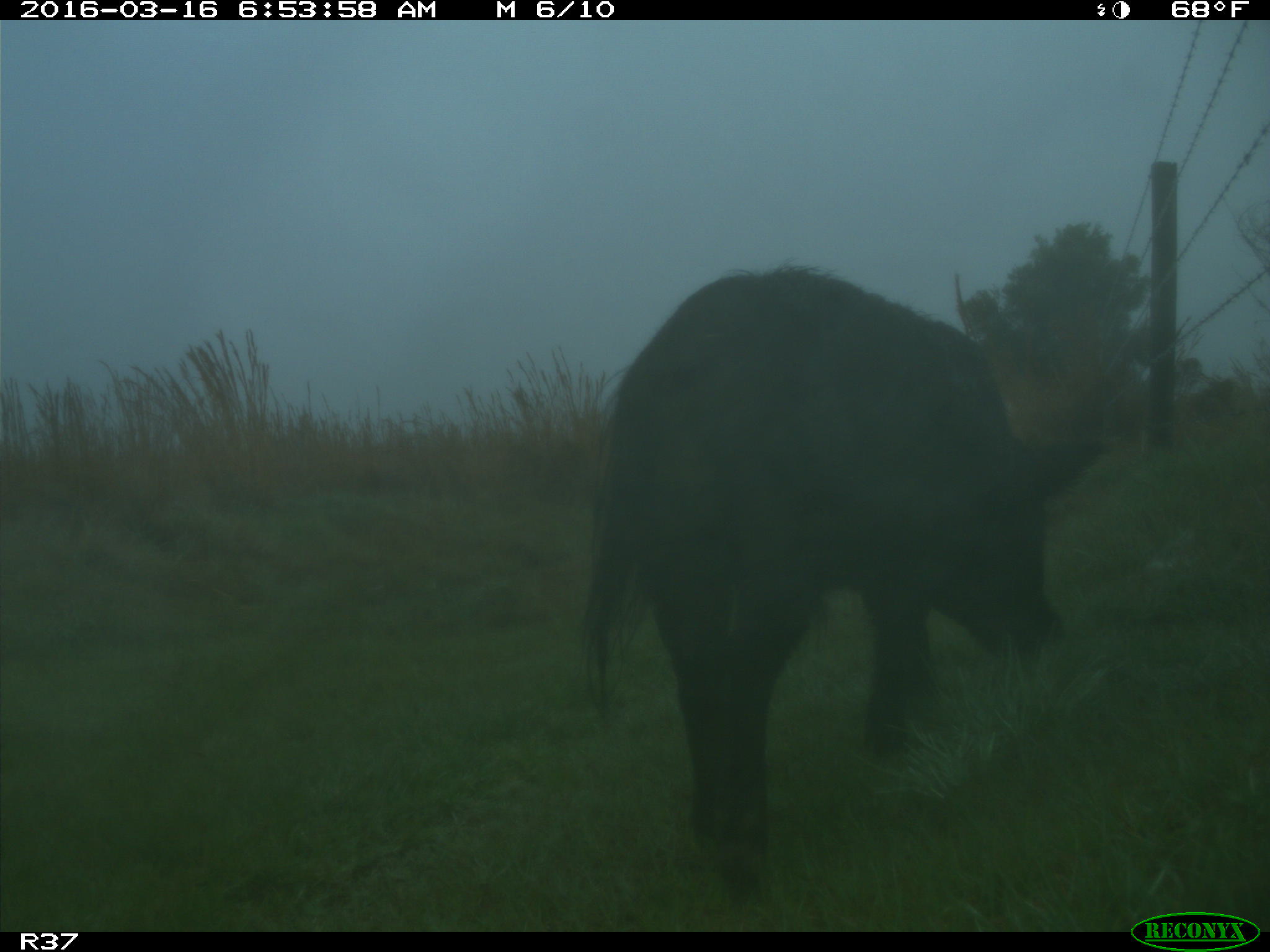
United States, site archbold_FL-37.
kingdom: Animalia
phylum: Chordata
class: Mammalia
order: Artiodactyla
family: Suidae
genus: Sus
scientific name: Sus scrofa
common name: wild boar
Sus scrofa (wild boar).